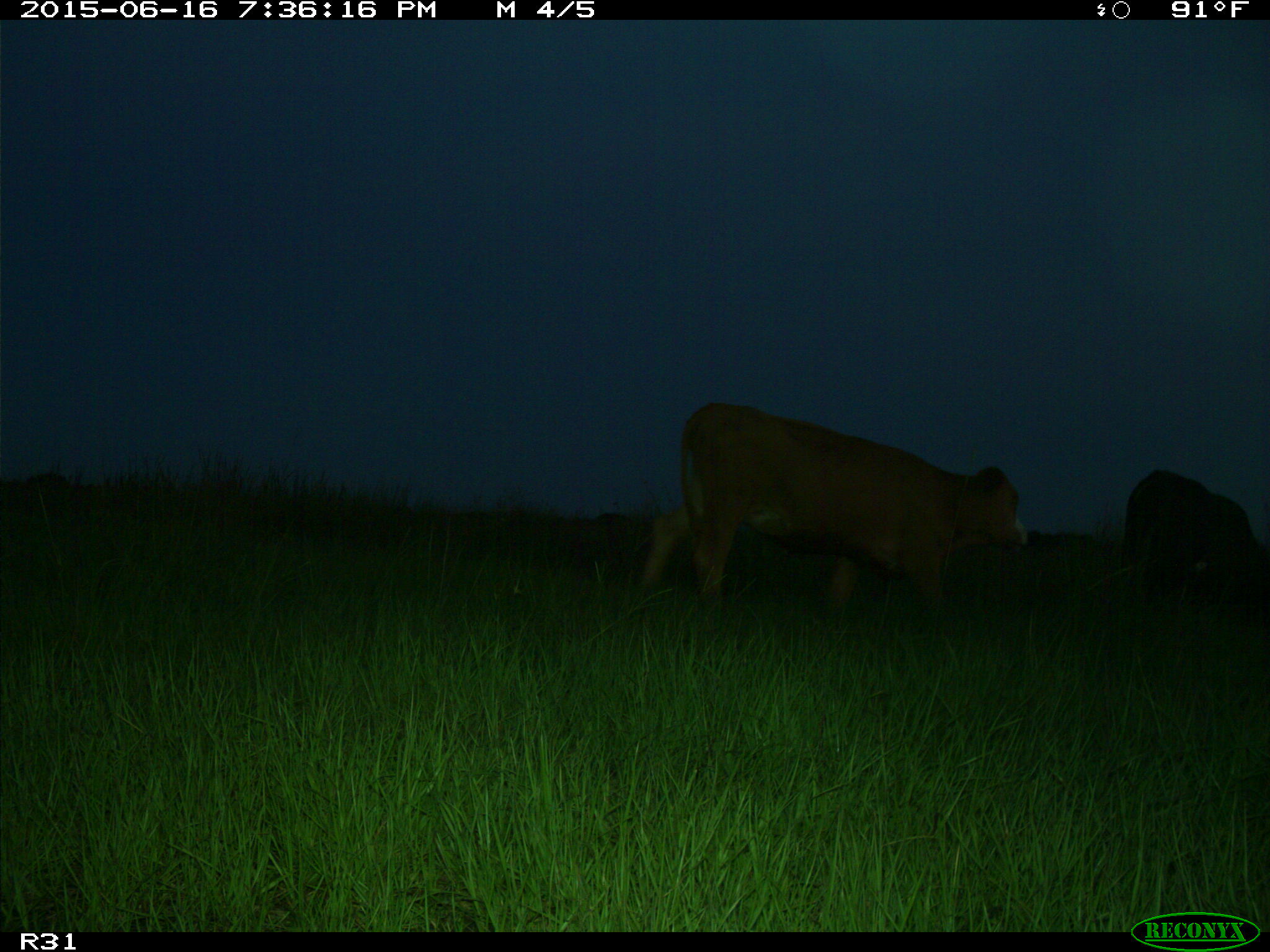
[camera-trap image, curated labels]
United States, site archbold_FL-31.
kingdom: Animalia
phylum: Chordata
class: Mammalia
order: Artiodactyla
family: Bovidae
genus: Bos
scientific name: Bos taurus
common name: domestic cow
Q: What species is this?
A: Bos taurus (domestic cow).